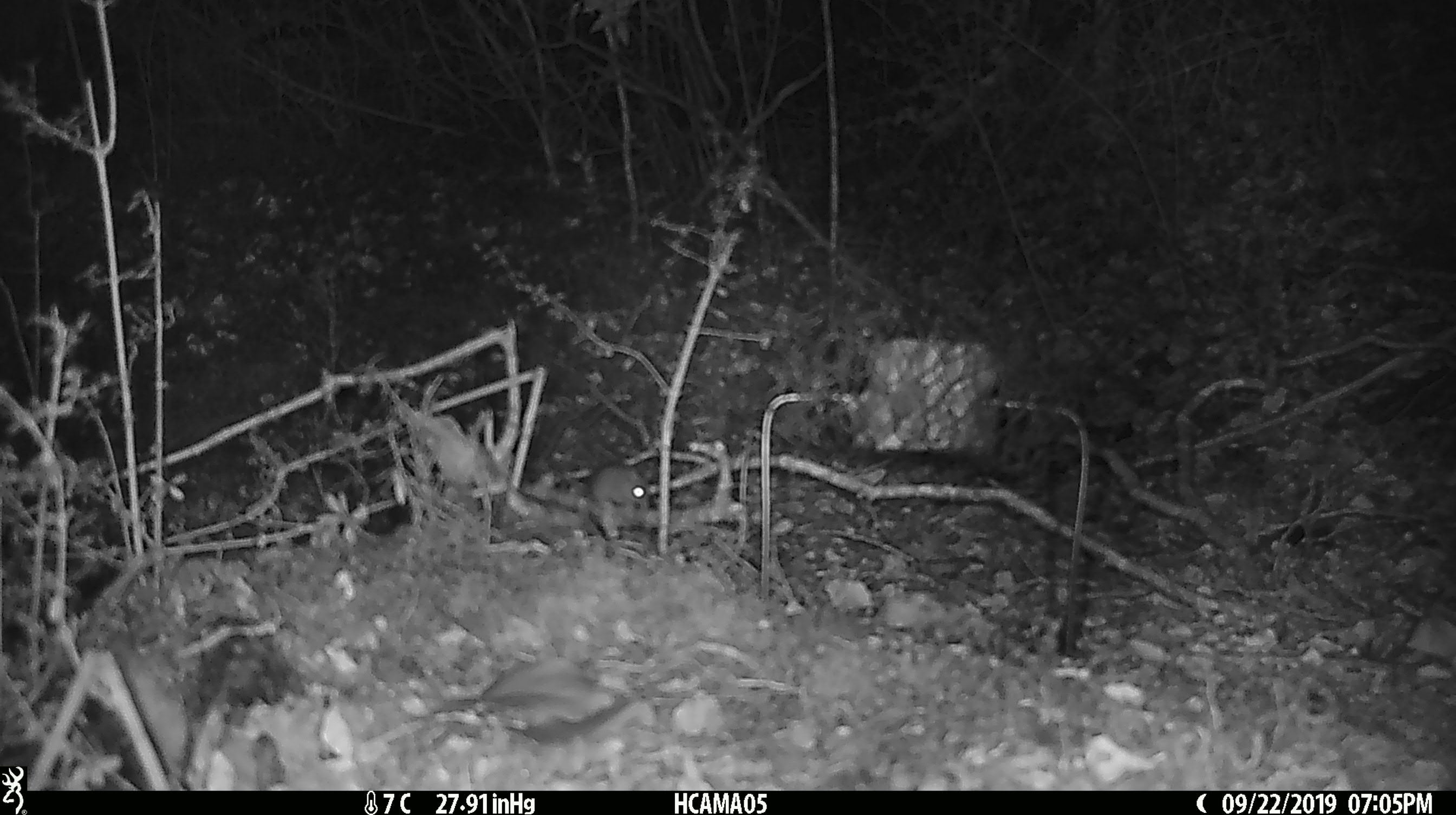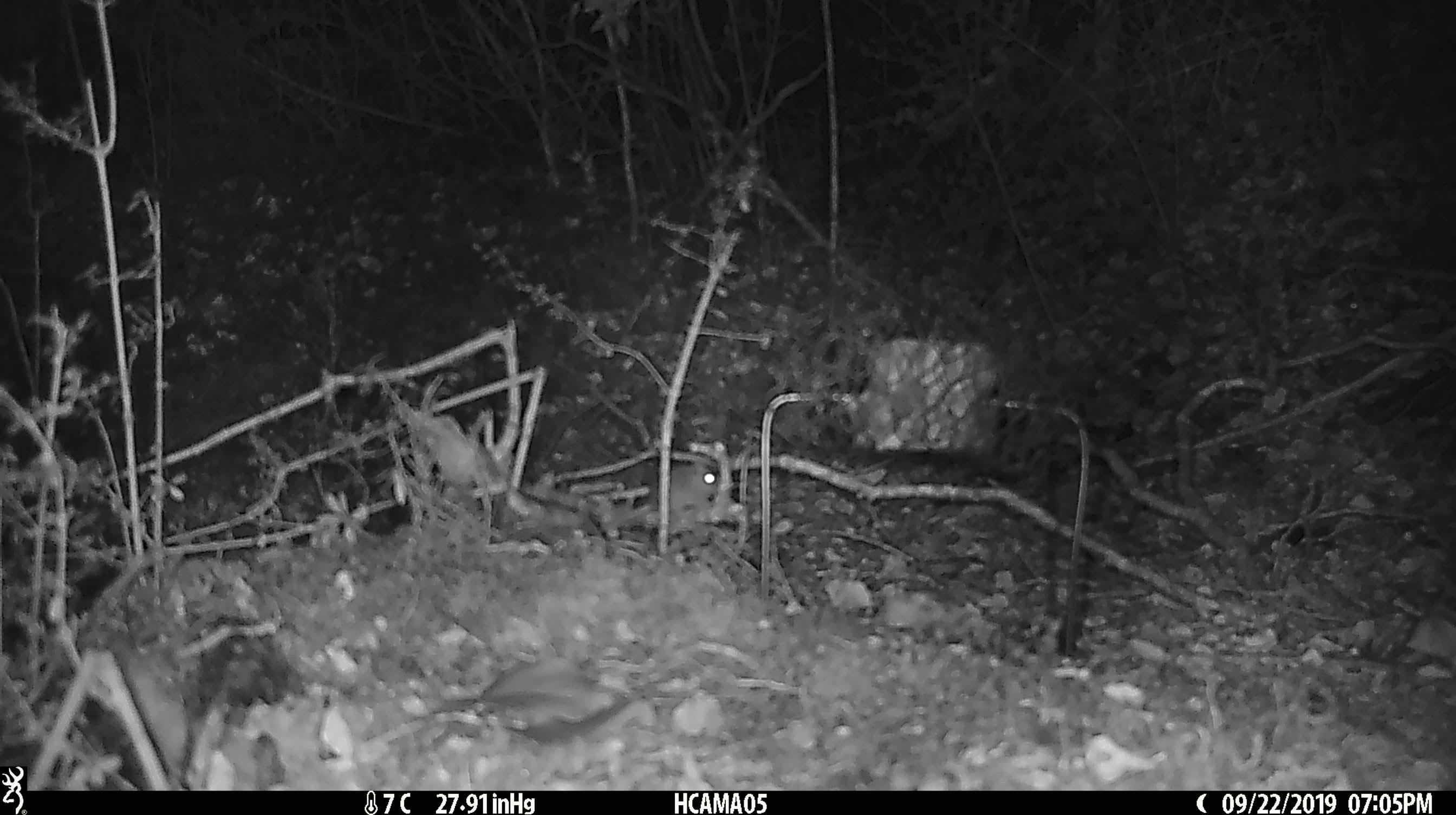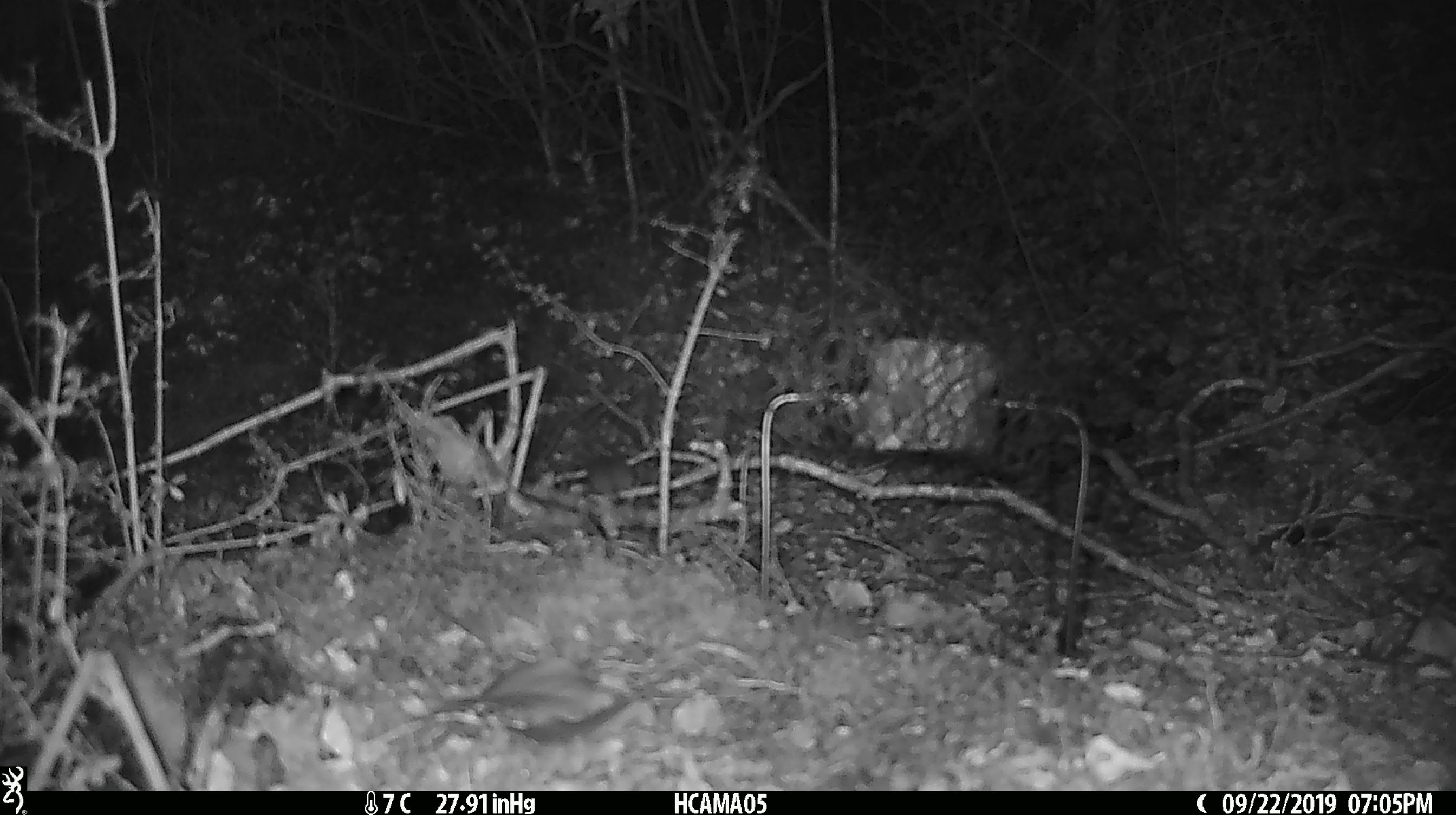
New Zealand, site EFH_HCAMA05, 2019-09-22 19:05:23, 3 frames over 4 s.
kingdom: Animalia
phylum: Chordata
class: Mammalia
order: Rodentia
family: Muridae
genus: Mus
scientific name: Mus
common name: mouse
Mouse (Mus).